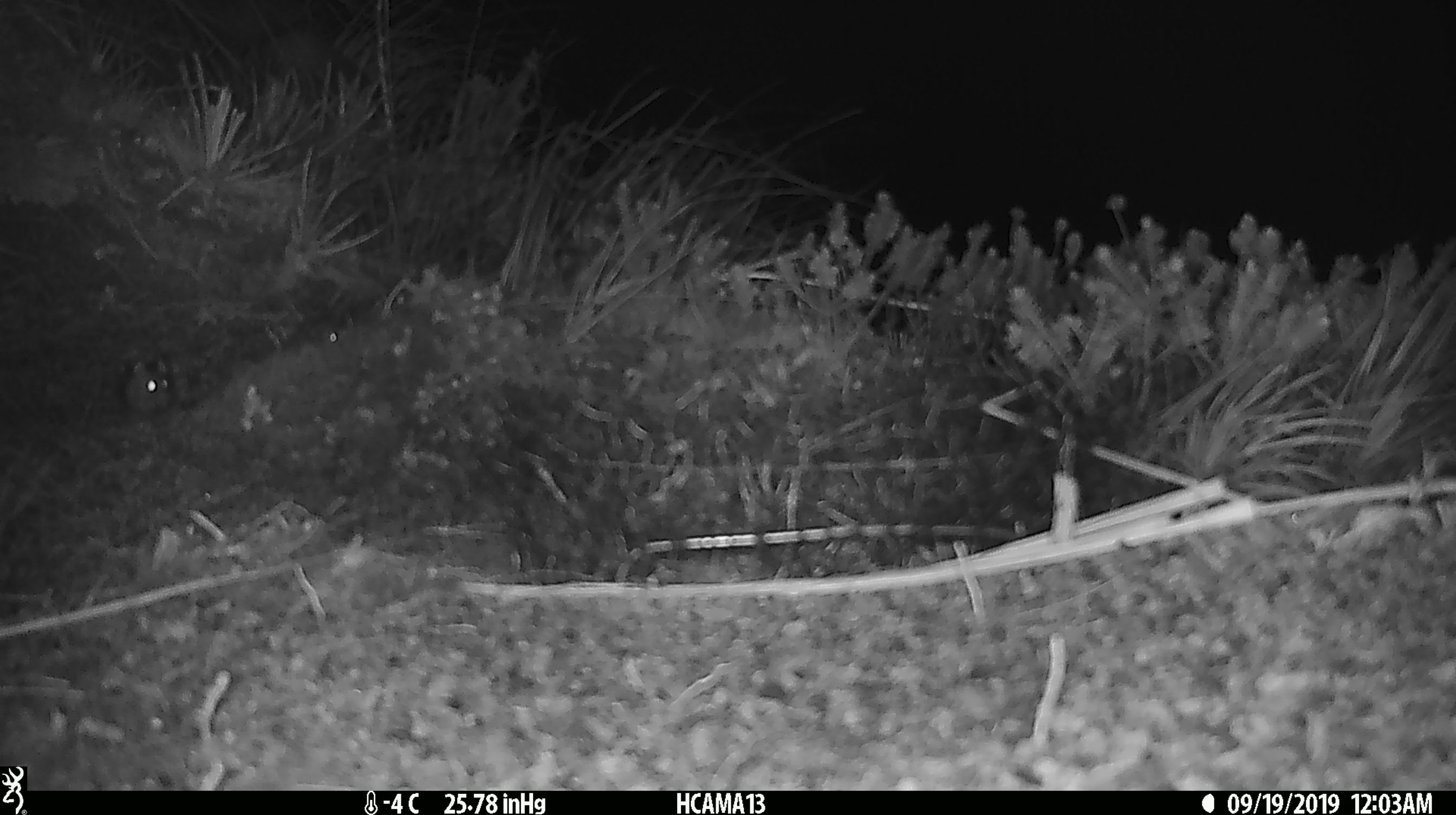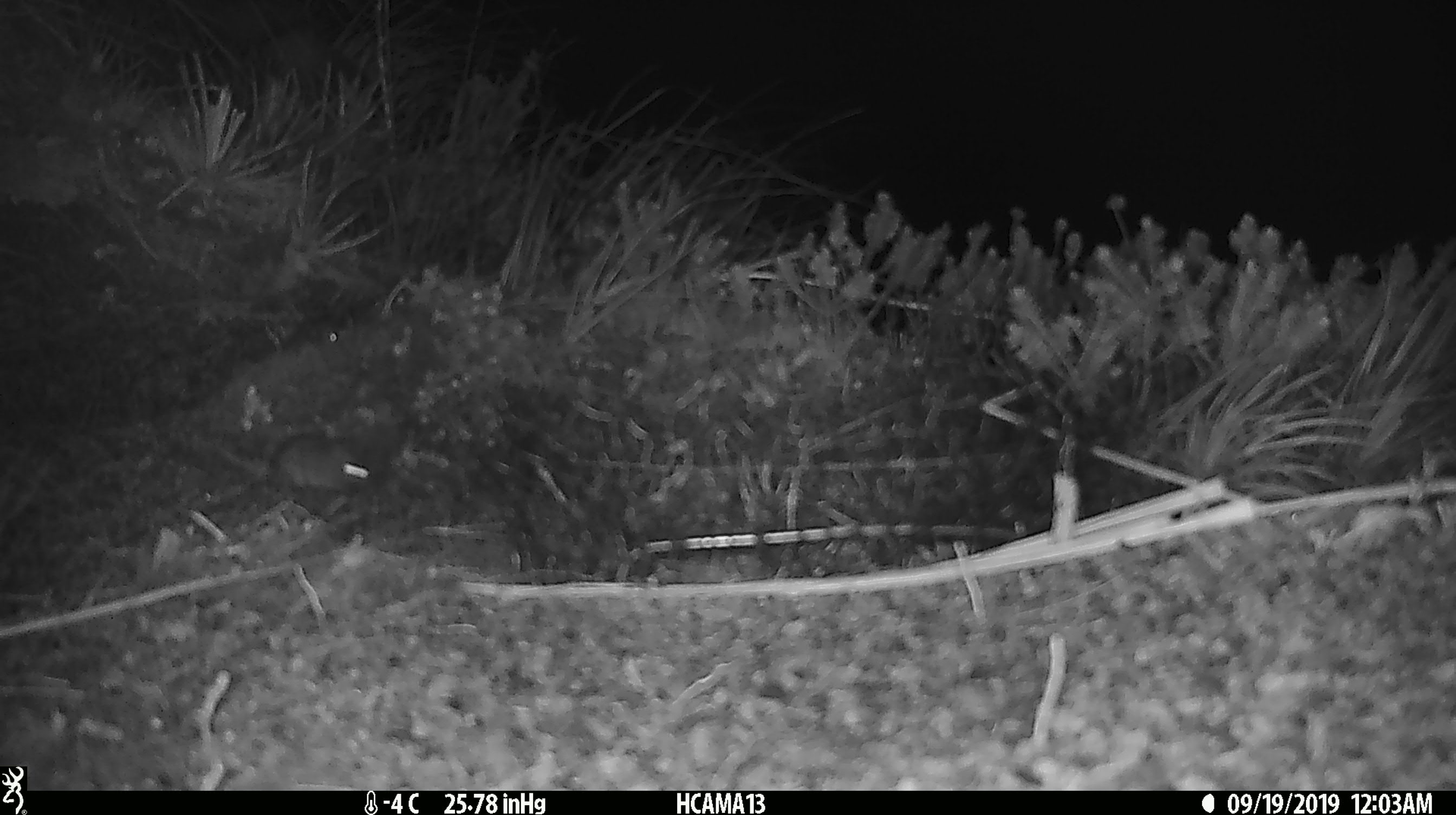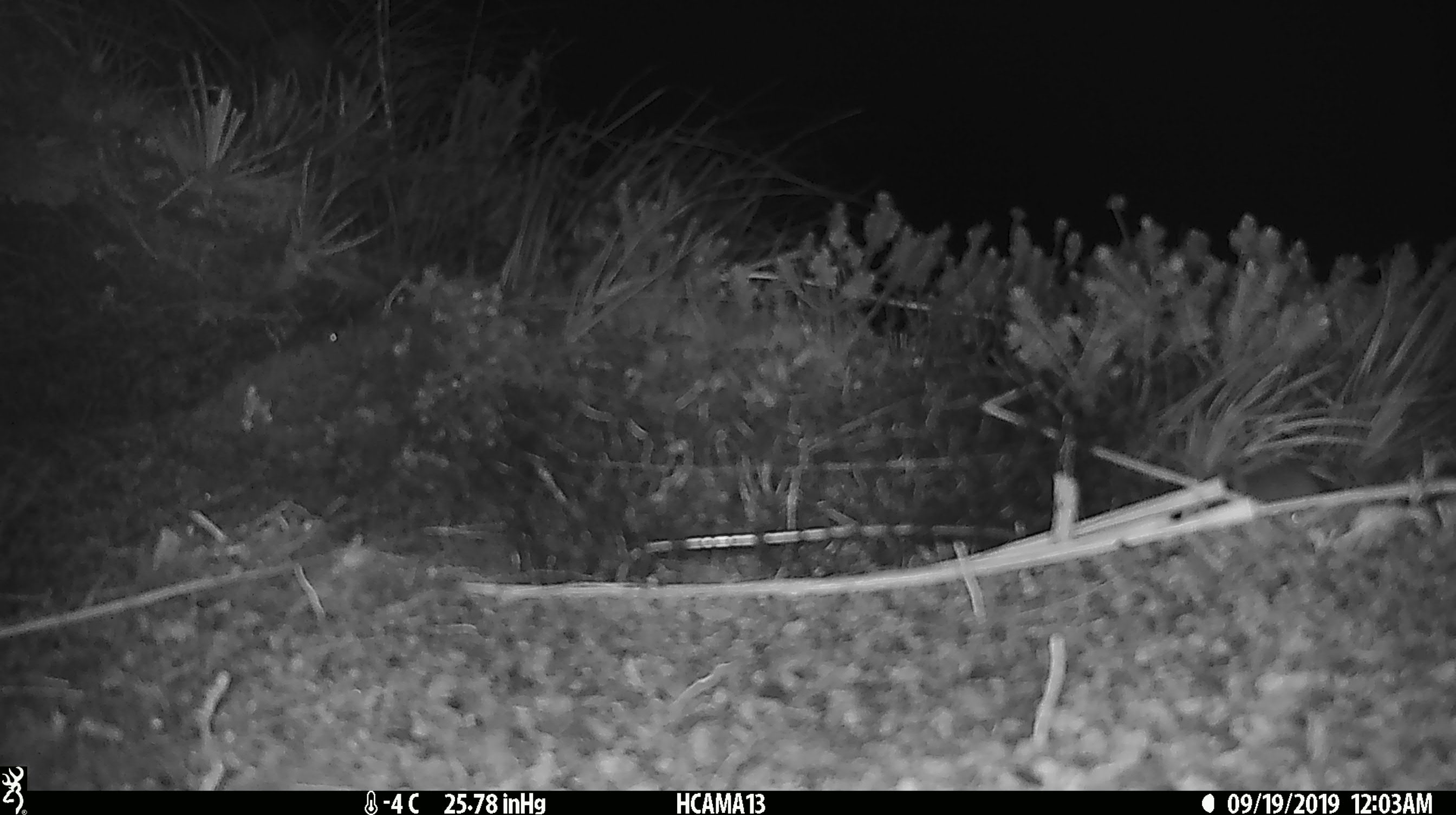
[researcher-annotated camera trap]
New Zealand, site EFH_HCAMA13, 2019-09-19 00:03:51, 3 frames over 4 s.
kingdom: Animalia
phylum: Chordata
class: Mammalia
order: Rodentia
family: Muridae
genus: Mus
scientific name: Mus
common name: mouse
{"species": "mouse (Mus)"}